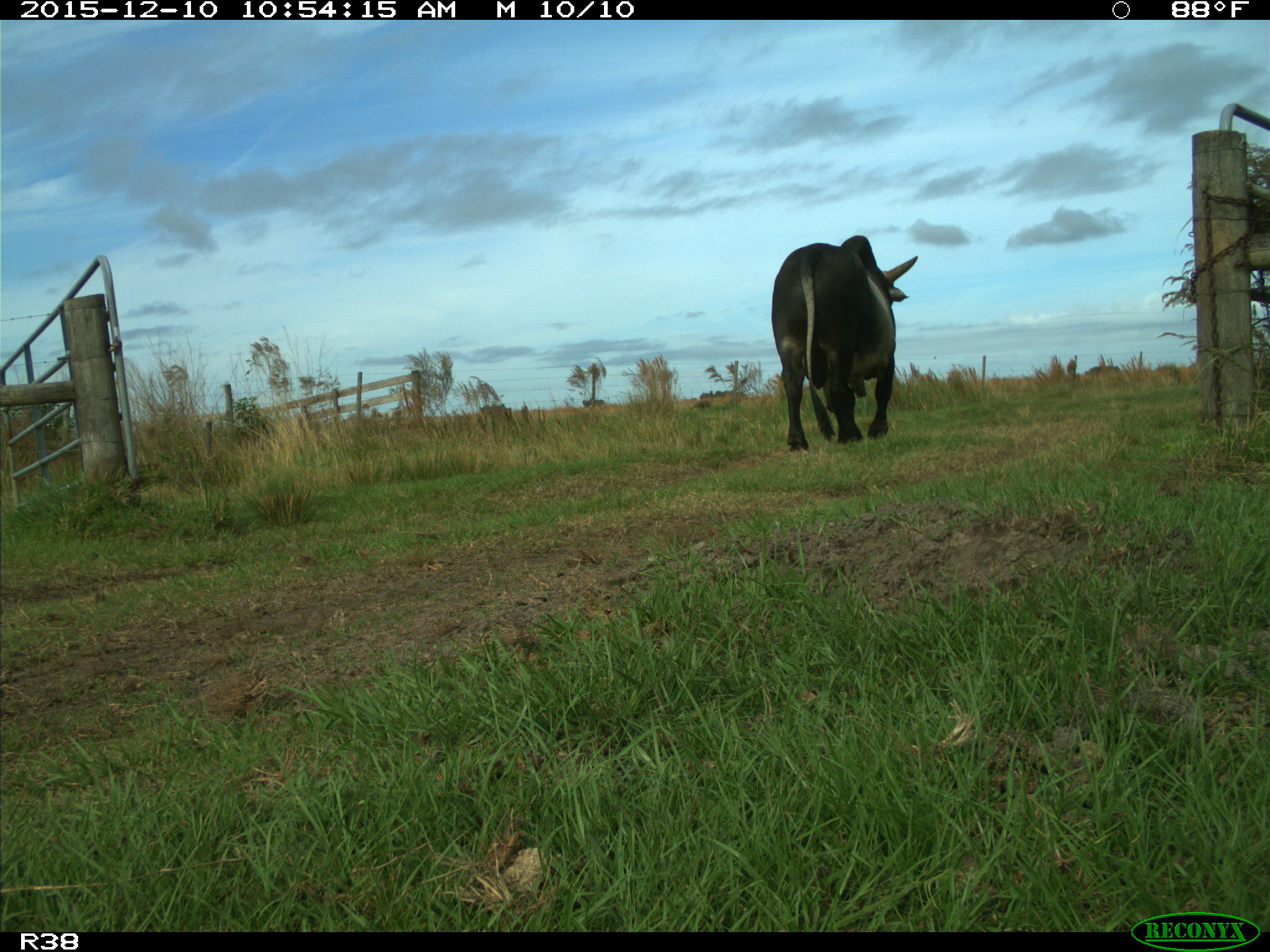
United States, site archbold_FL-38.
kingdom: Animalia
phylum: Chordata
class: Mammalia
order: Artiodactyla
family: Bovidae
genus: Bos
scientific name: Bos taurus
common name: domestic cow